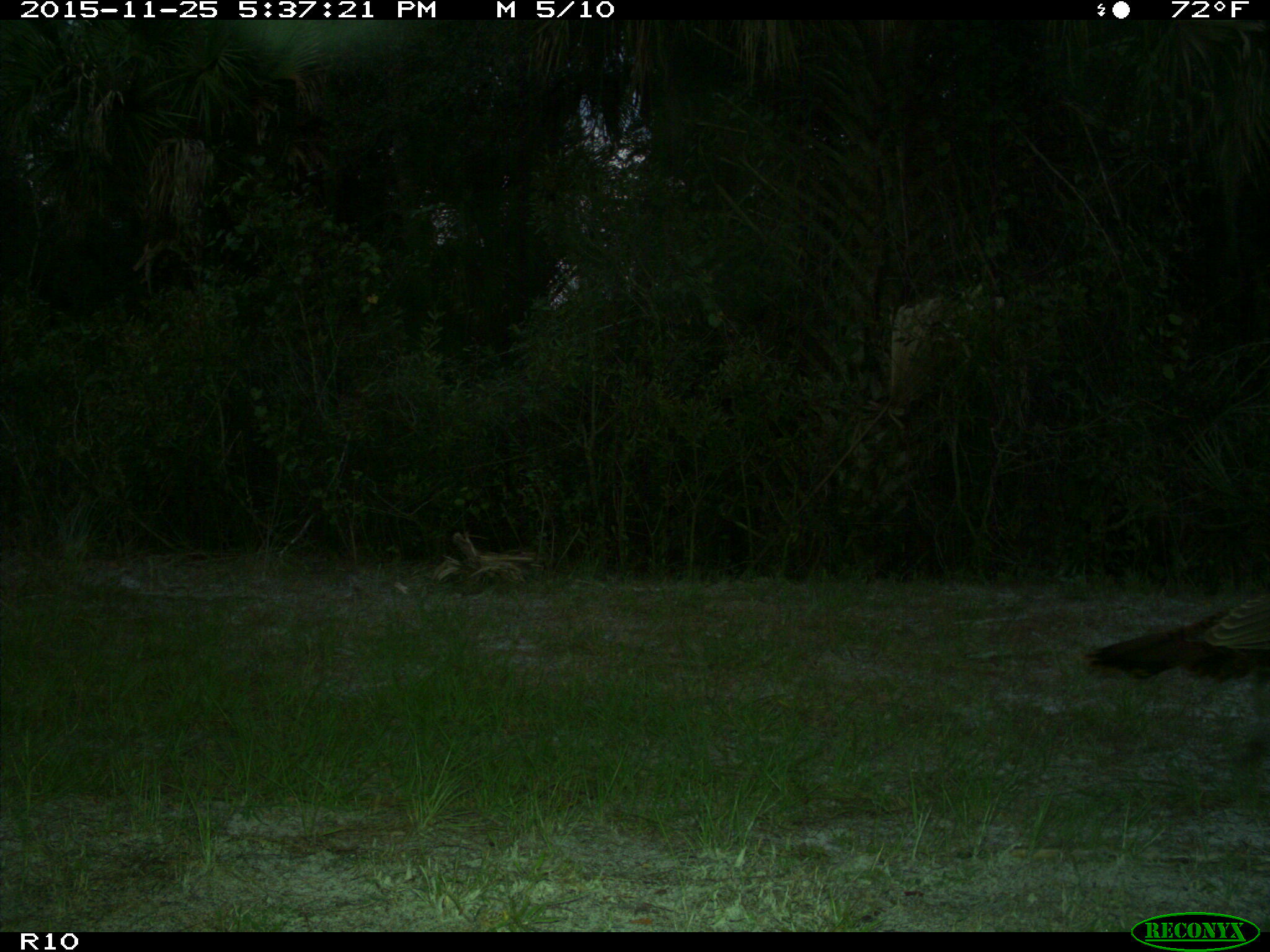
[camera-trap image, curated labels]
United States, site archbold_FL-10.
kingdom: Animalia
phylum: Chordata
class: Aves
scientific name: Aves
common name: birds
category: unidentified bird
Unidentified bird (birds) (Aves).